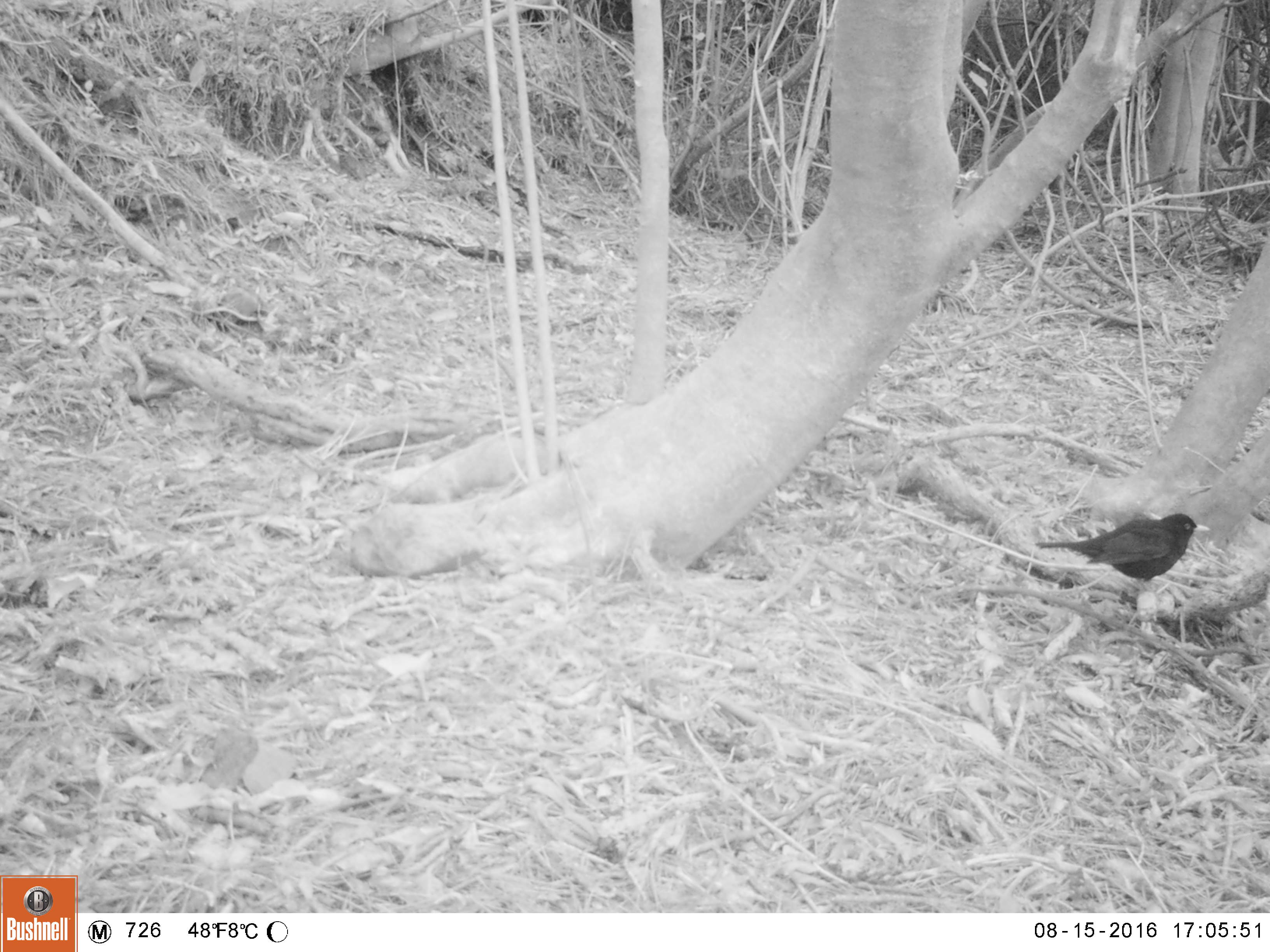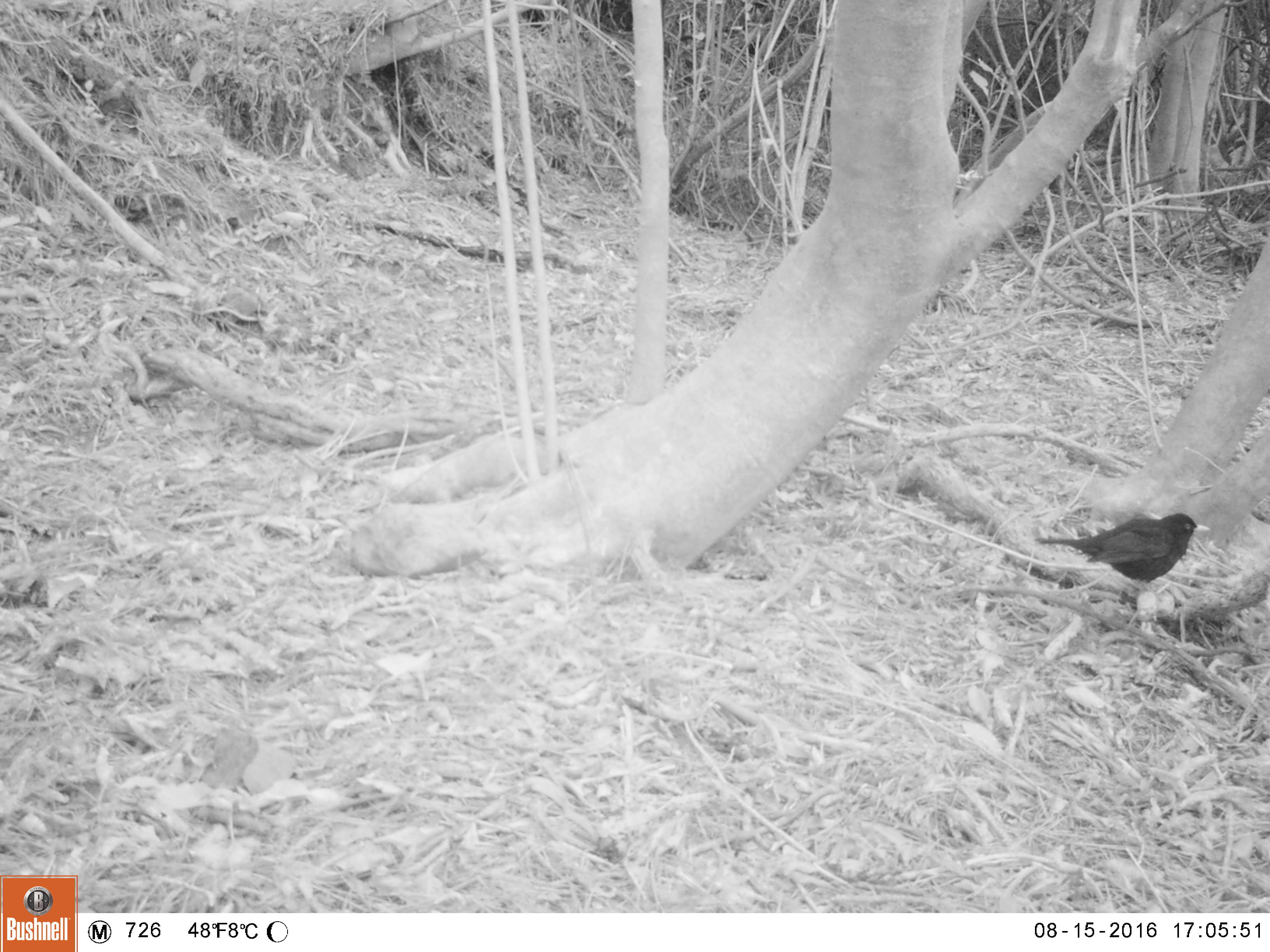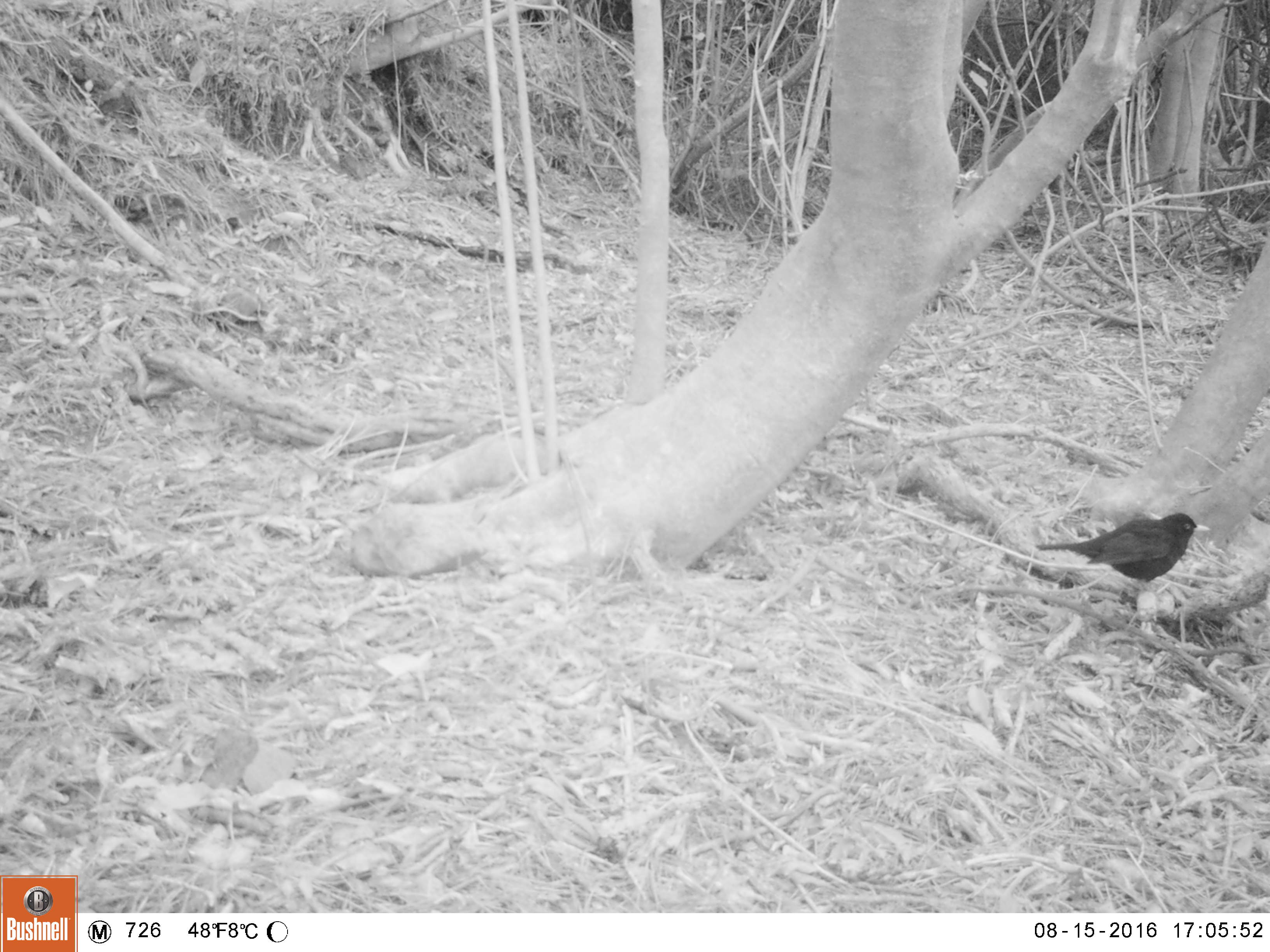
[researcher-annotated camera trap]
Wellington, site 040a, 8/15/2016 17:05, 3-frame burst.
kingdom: Animalia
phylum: Chordata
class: Aves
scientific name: Aves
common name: bird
Bird (Aves).